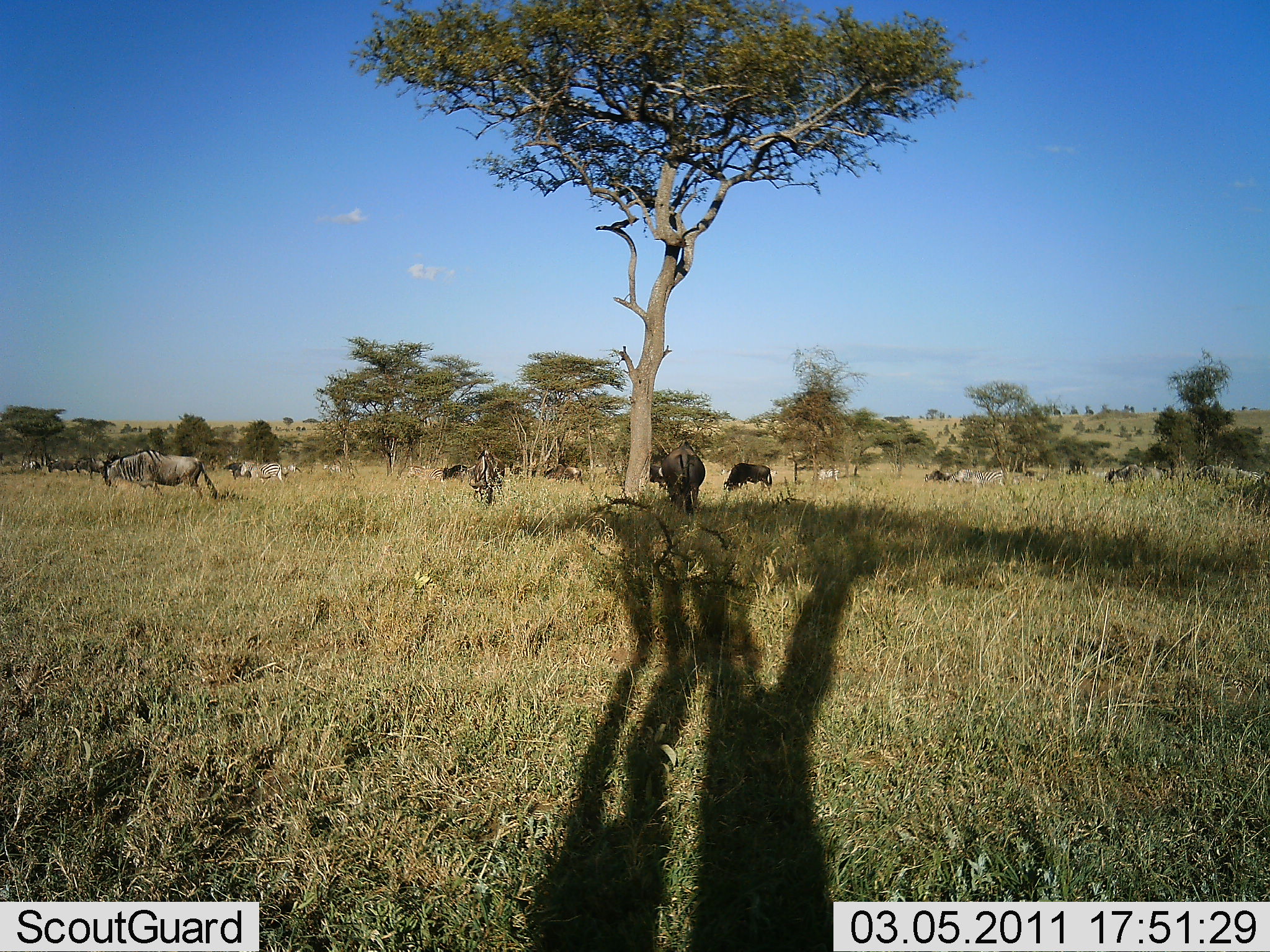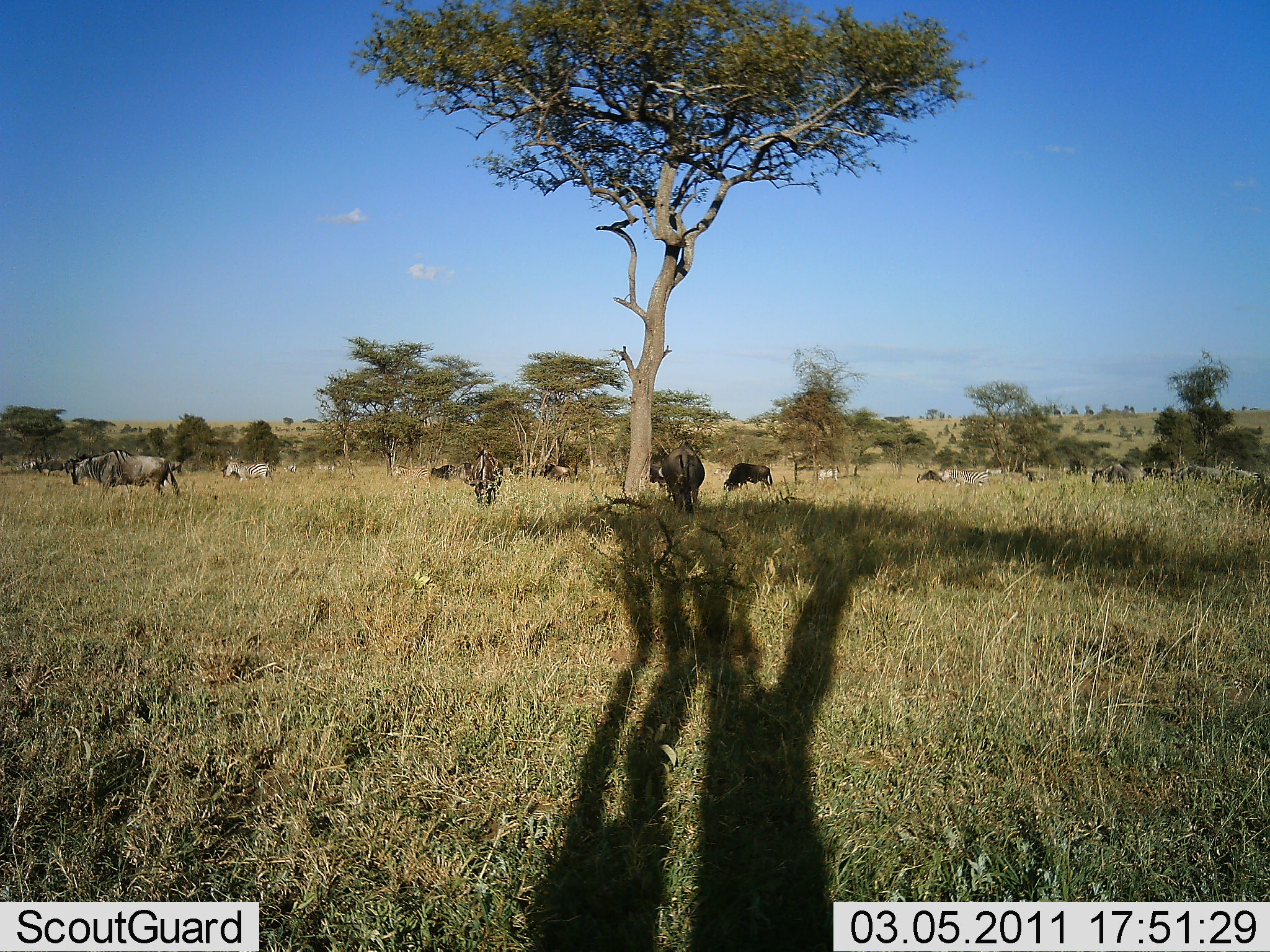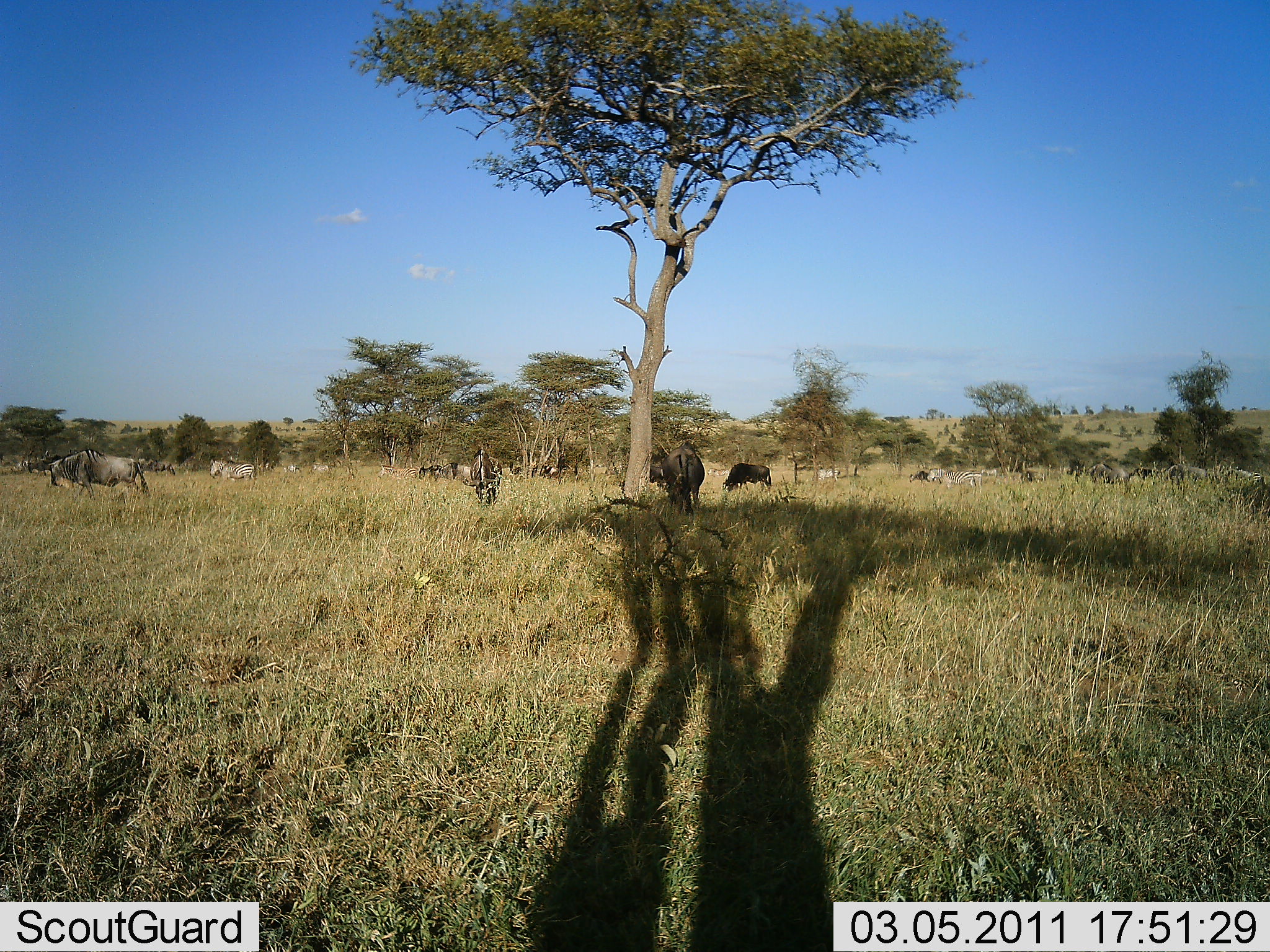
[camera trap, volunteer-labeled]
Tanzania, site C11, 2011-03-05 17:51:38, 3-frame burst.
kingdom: Animalia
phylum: Chordata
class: Mammalia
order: Artiodactyla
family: Bovidae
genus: Connochaetes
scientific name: Connochaetes taurinus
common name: blue wildebeest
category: wildebeest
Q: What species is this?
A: Wildebeest (blue wildebeest) (Connochaetes taurinus).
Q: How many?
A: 11-50.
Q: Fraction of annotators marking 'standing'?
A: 19%.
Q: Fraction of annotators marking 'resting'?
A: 0%.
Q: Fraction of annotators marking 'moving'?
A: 69%.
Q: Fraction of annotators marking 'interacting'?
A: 0%.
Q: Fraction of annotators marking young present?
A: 0%.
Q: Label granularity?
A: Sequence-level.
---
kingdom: Animalia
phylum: Chordata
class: Mammalia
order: Perissodactyla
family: Equidae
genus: Equus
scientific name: Equus quagga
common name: plains zebra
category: zebra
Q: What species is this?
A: Zebra (plains zebra) (Equus quagga).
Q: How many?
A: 8.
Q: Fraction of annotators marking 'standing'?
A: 20%.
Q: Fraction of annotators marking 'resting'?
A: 0%.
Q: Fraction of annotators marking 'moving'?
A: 80%.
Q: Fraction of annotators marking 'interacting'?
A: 0%.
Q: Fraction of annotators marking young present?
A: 0%.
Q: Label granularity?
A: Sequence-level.